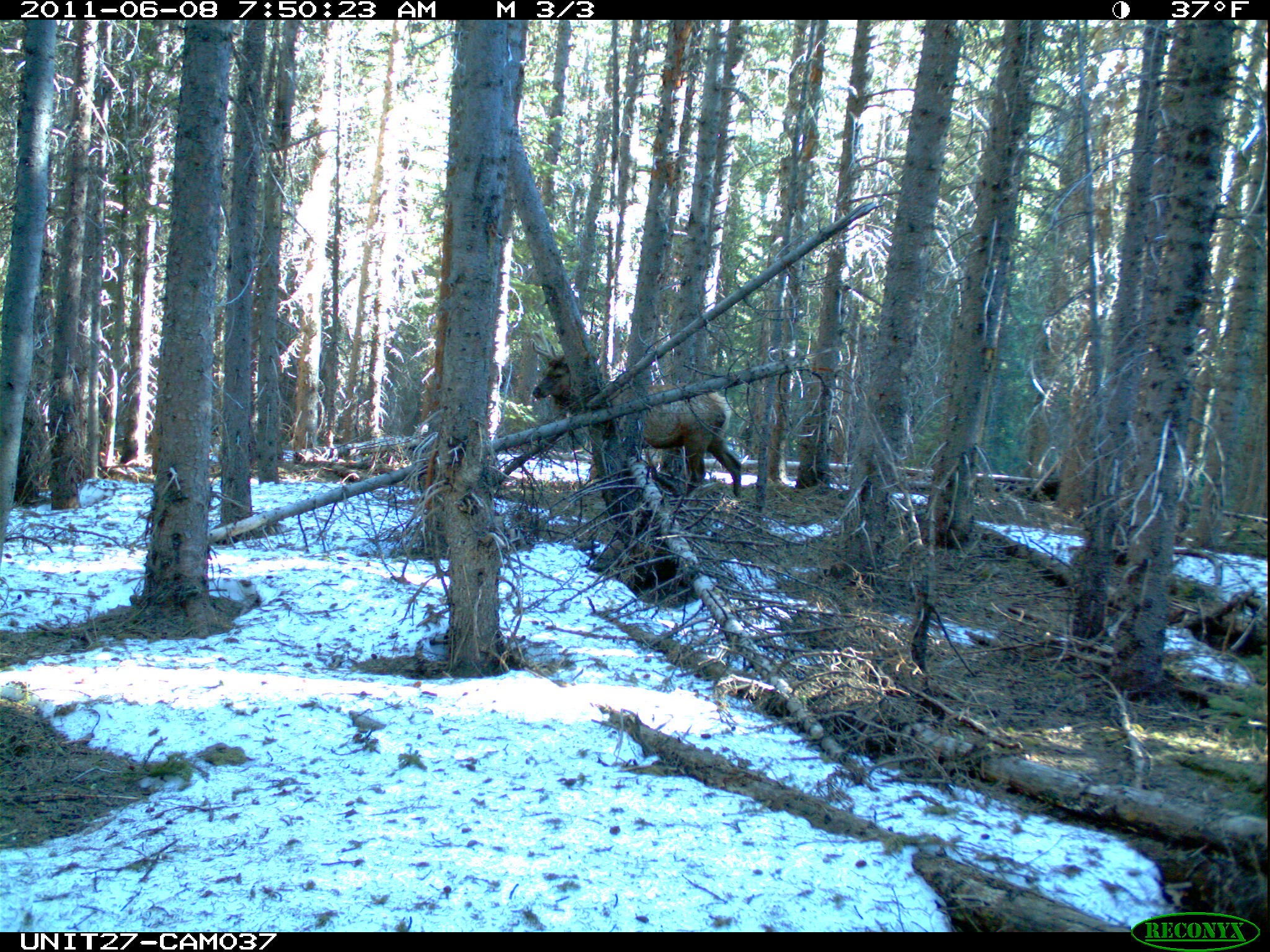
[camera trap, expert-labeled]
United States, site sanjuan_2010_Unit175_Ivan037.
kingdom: Animalia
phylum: Chordata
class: Mammalia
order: Artiodactyla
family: Cervidae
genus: Cervus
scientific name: Cervus elaphus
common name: red deer